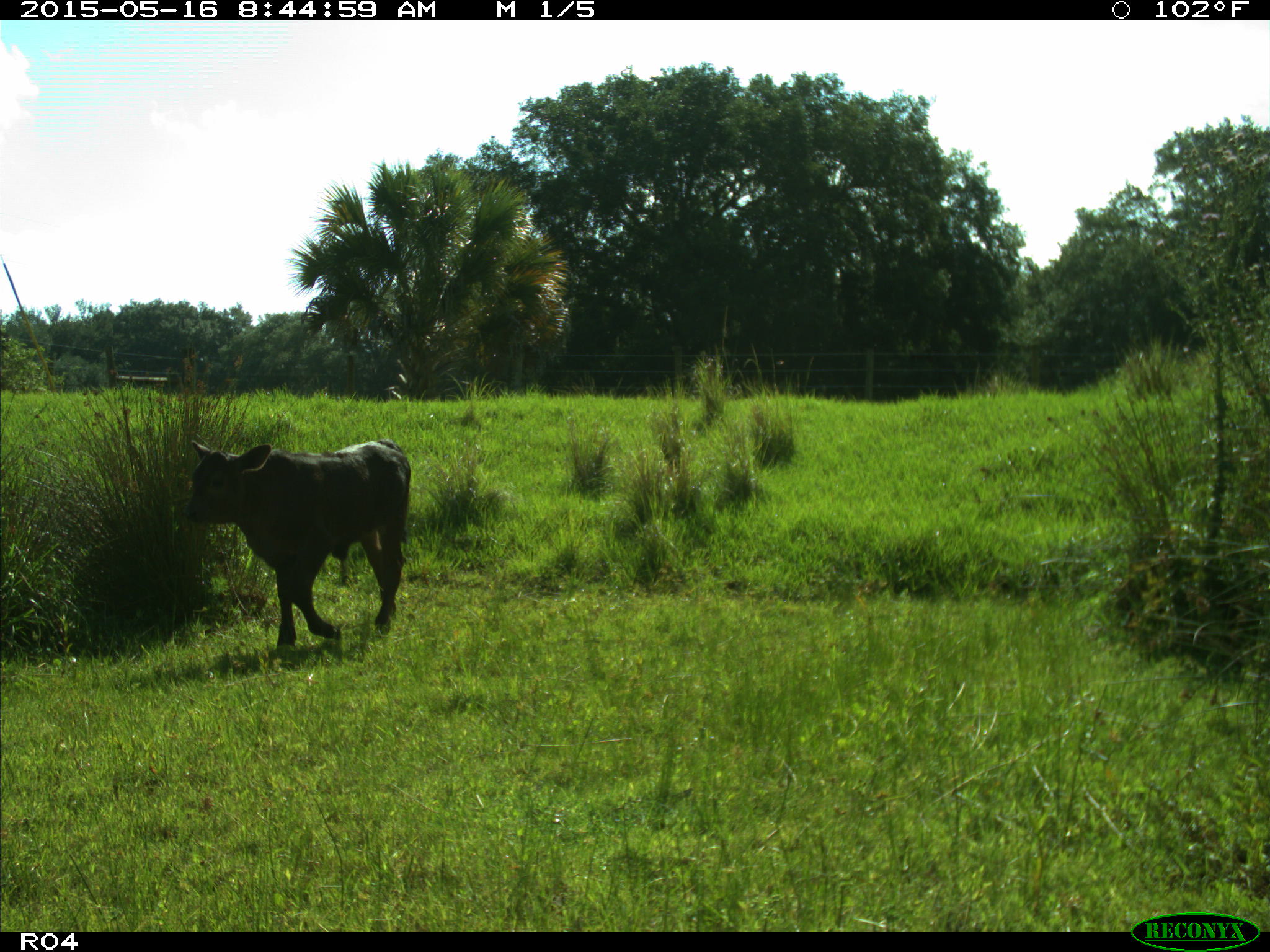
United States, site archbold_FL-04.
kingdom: Animalia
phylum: Chordata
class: Mammalia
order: Artiodactyla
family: Bovidae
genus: Bos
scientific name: Bos taurus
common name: domestic cow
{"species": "Bos taurus (domestic cow)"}